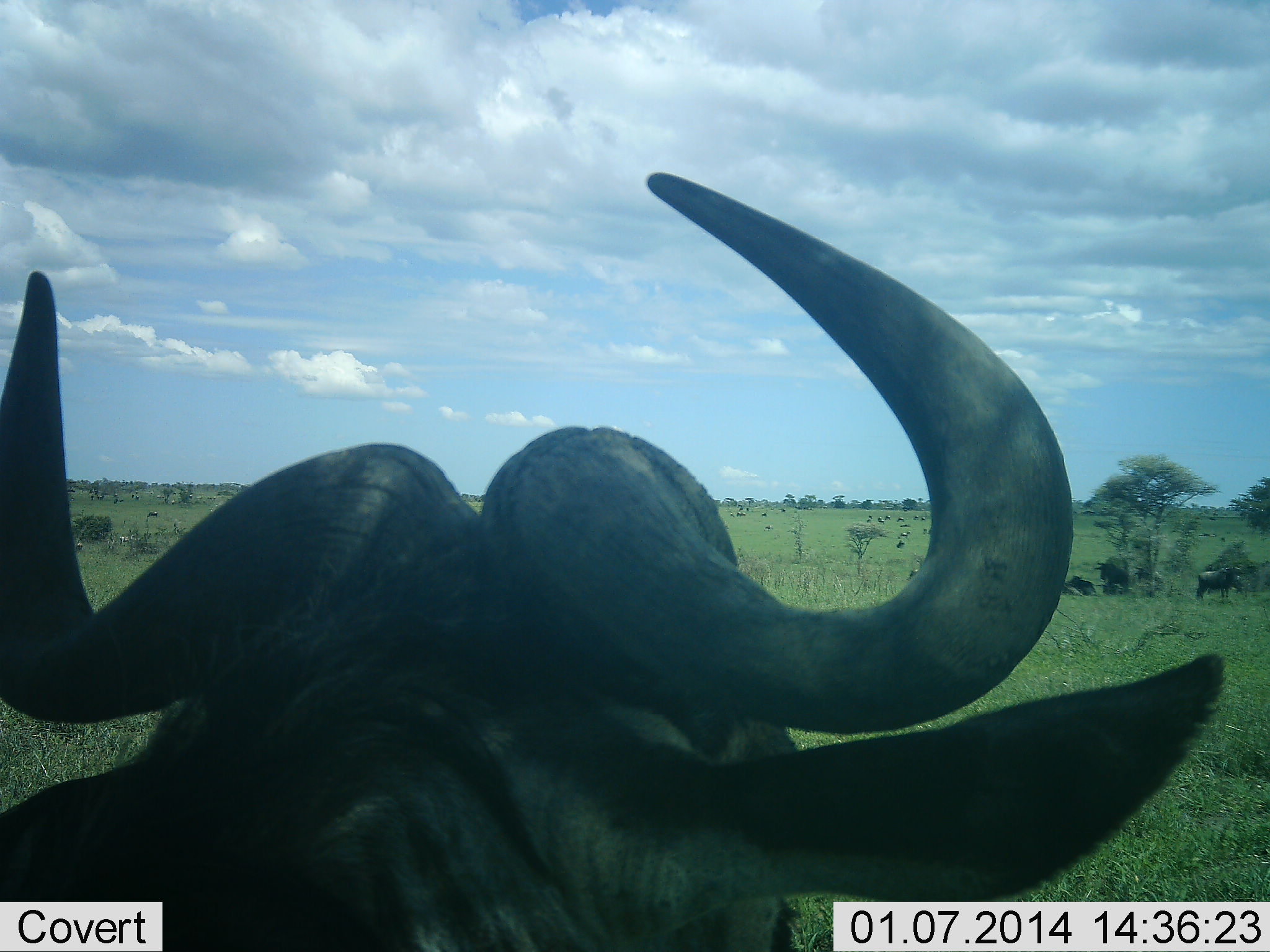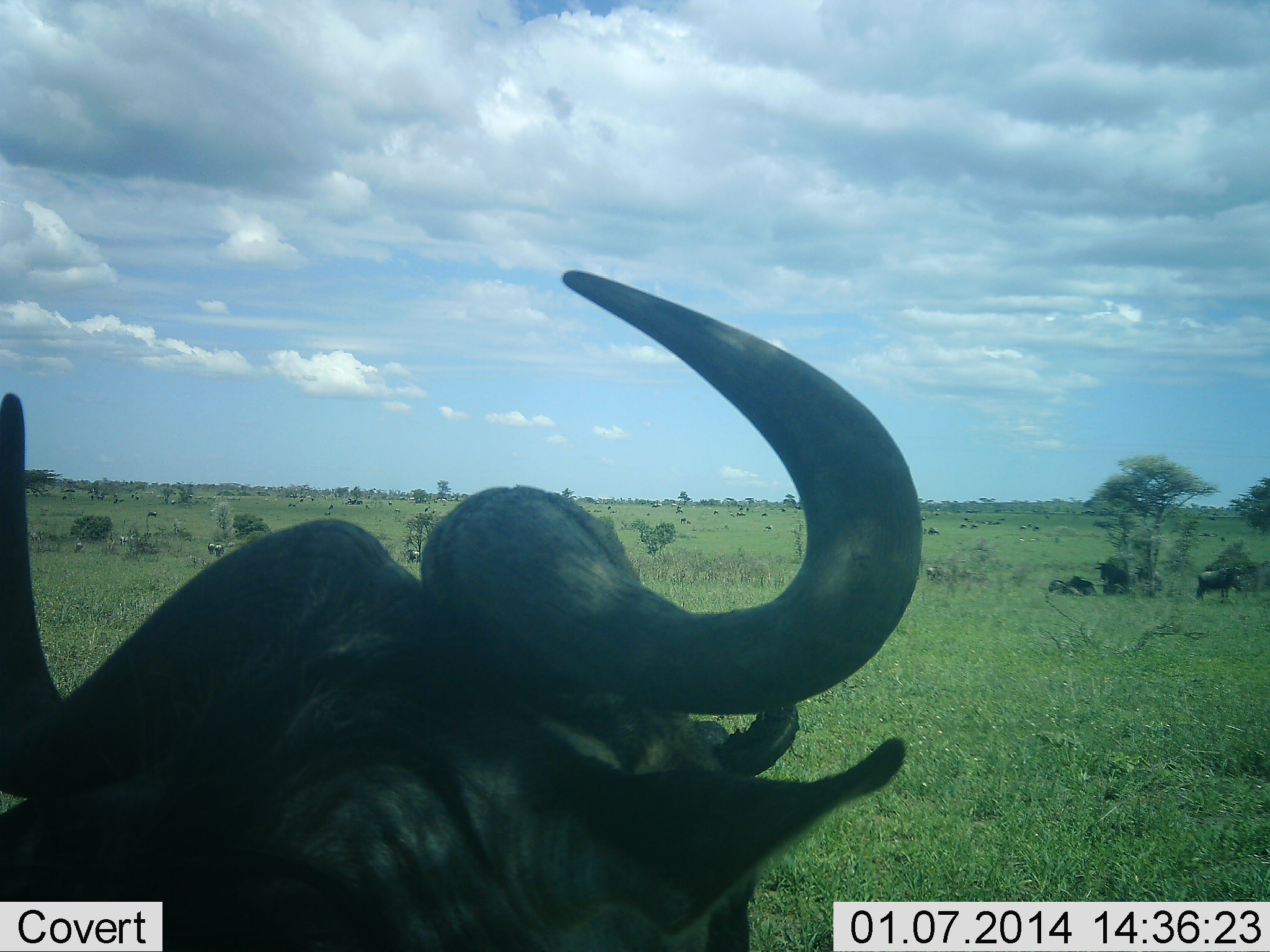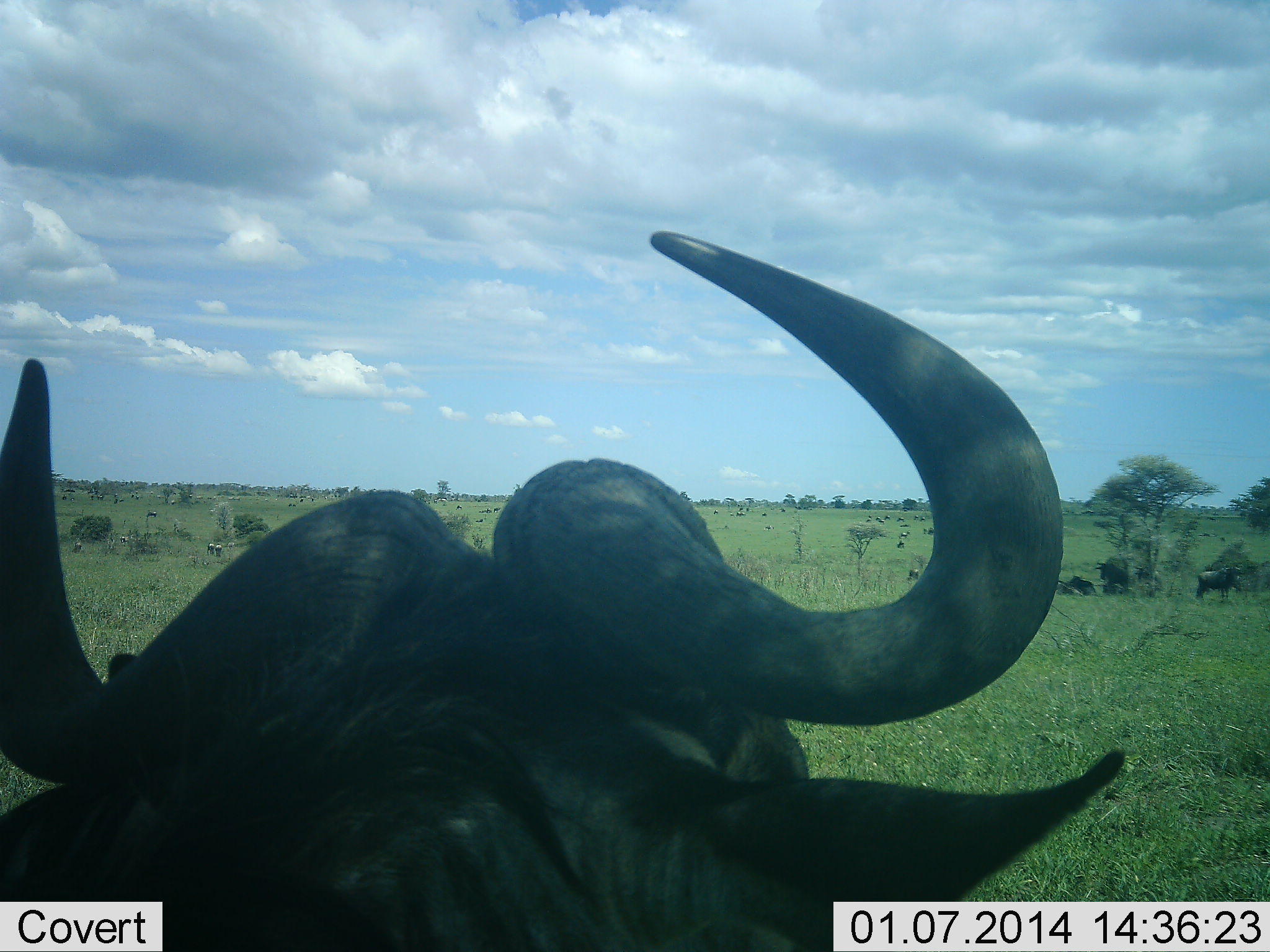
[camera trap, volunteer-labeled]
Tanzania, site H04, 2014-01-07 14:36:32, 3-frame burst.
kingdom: Animalia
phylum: Chordata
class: Mammalia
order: Artiodactyla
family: Bovidae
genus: Connochaetes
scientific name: Connochaetes taurinus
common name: blue wildebeest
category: wildebeest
Wildebeest (blue wildebeest) (Connochaetes taurinus), count 2. Behavior (volunteer vote fractions): standing 90%, resting 41%, moving 17%, interacting 10%. Young present (vote fraction): 2%. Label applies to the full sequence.